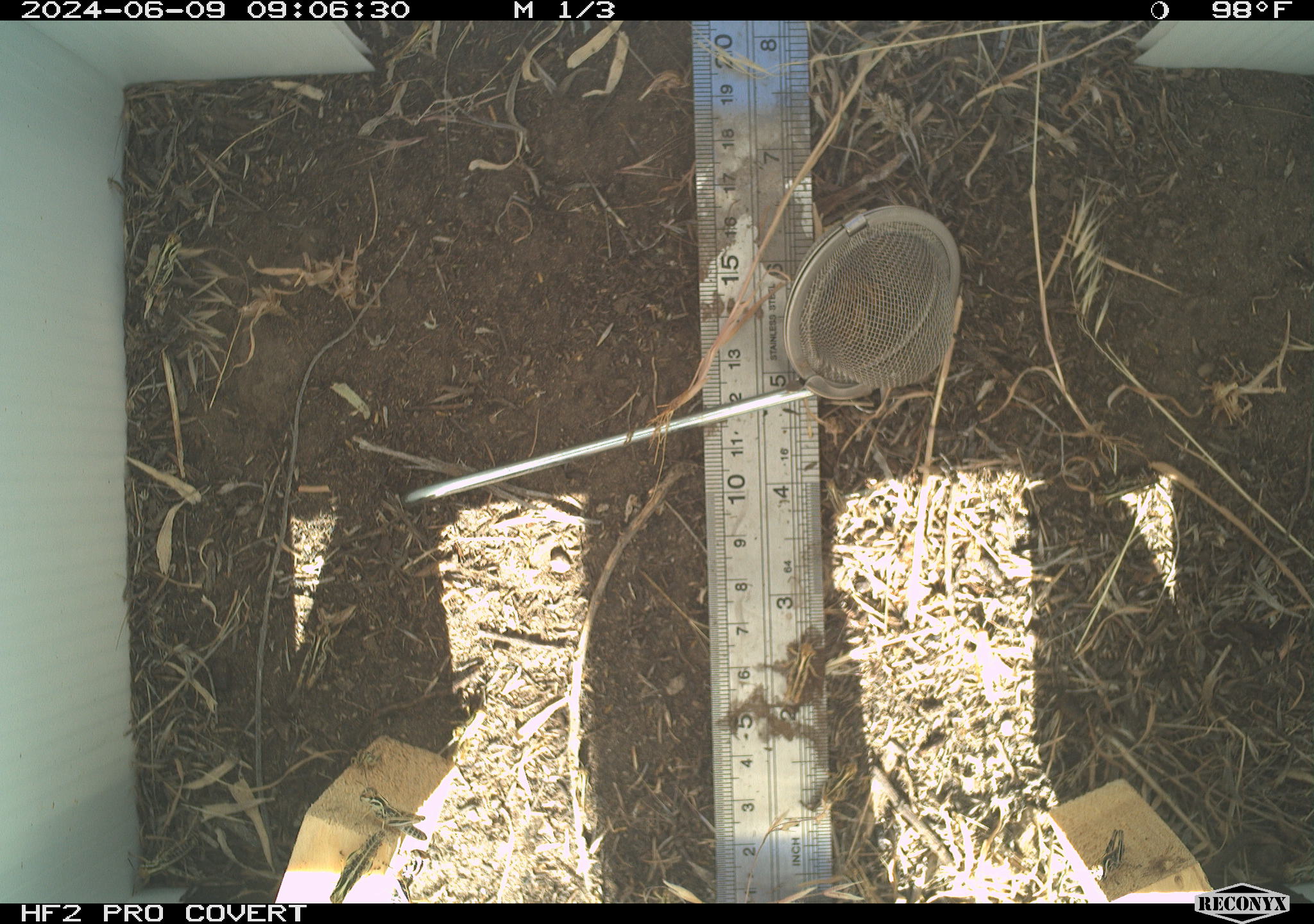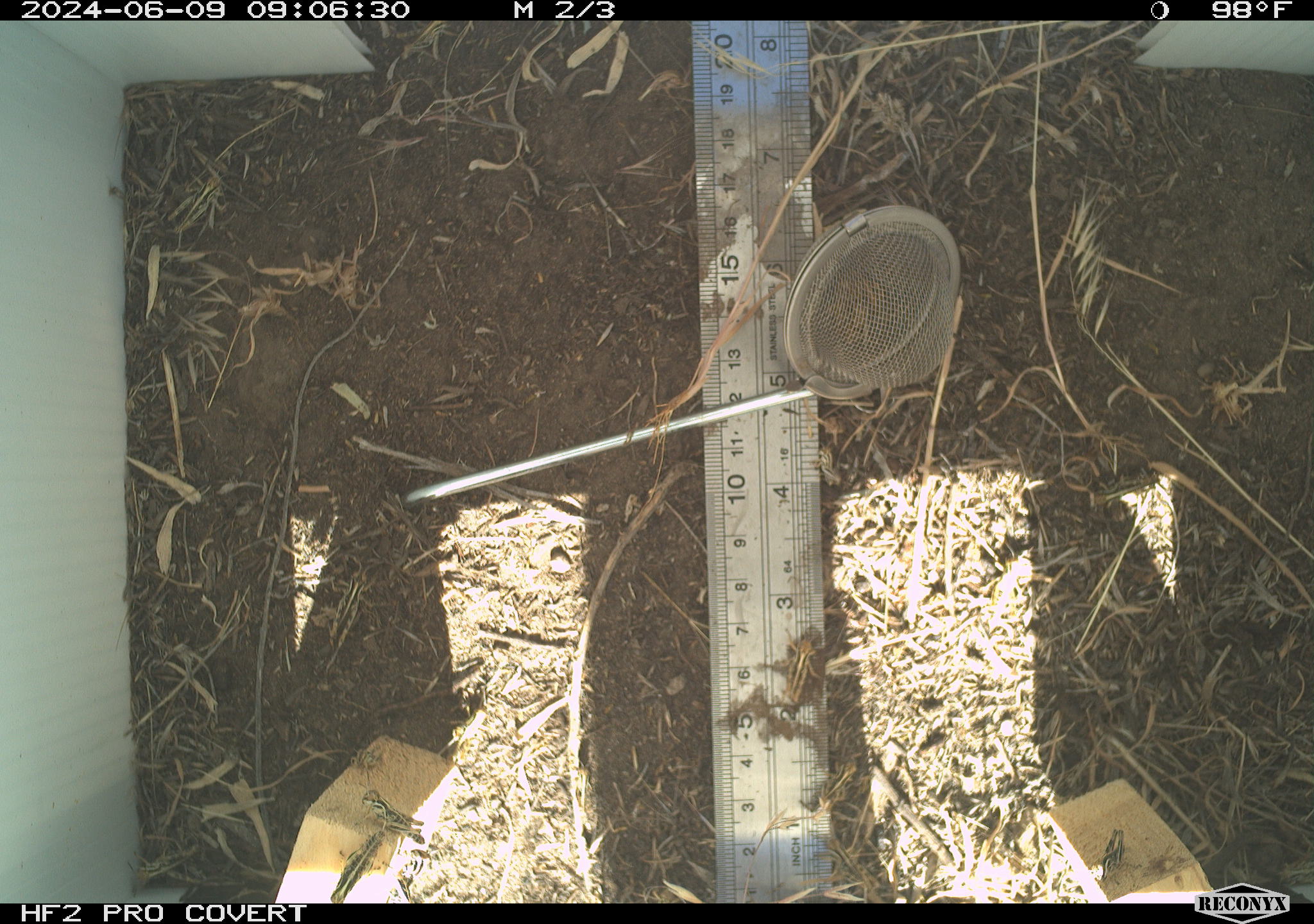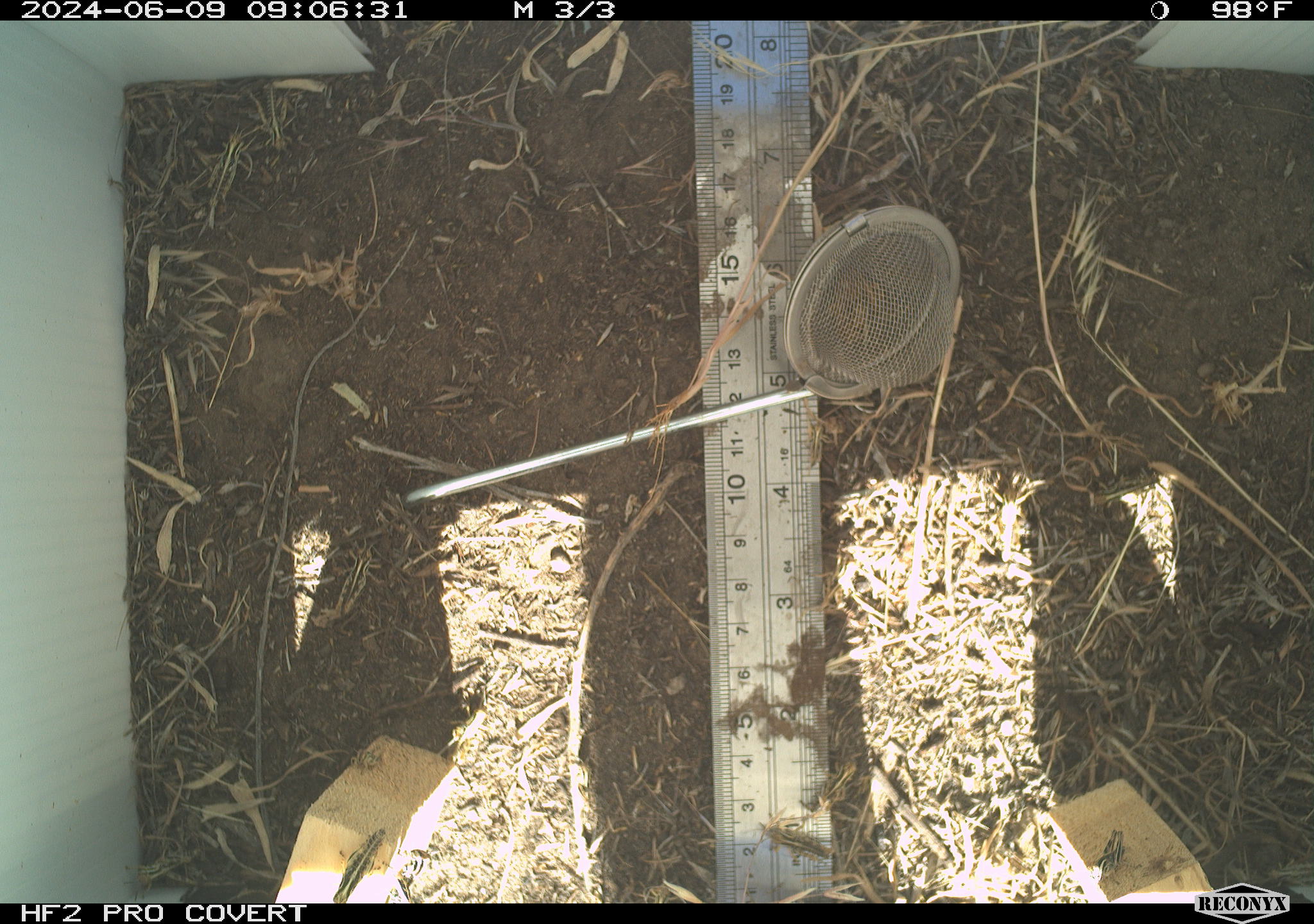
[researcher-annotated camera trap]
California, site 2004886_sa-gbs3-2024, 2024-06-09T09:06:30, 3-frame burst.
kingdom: Animalia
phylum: Arthropoda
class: Insecta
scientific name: Insecta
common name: insect